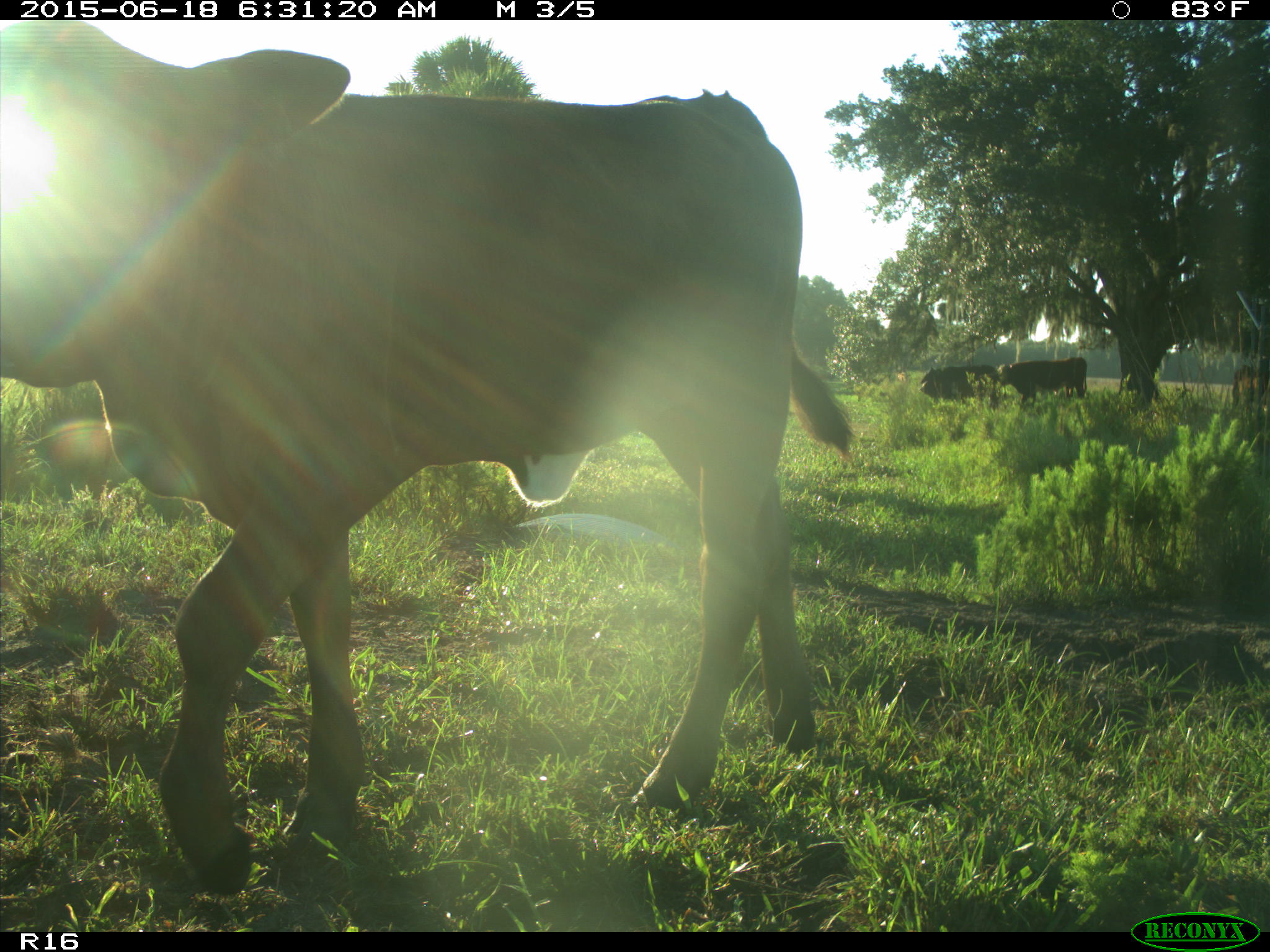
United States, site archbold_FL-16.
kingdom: Animalia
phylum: Chordata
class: Mammalia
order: Artiodactyla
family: Bovidae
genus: Bos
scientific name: Bos taurus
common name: domestic cow